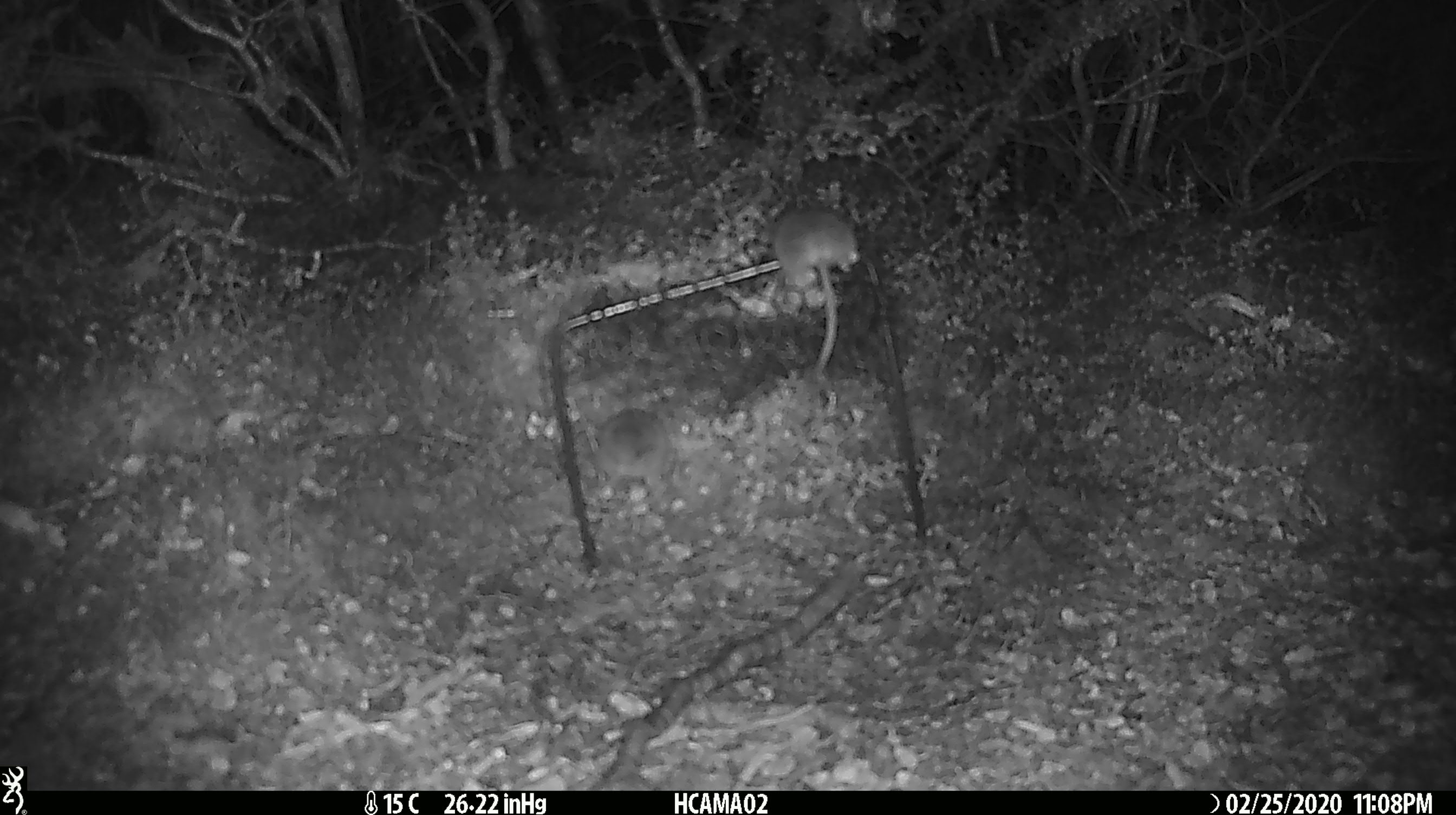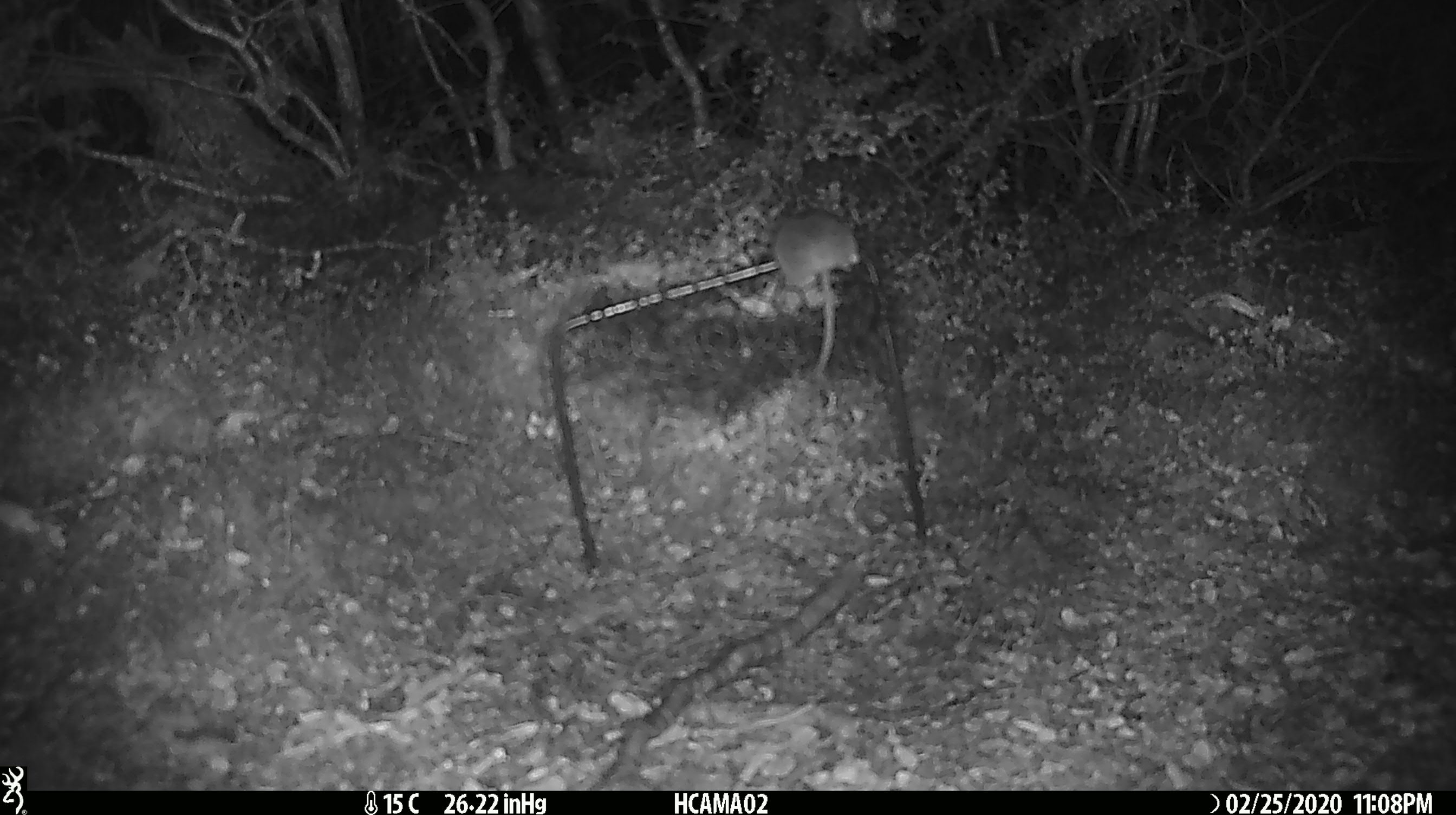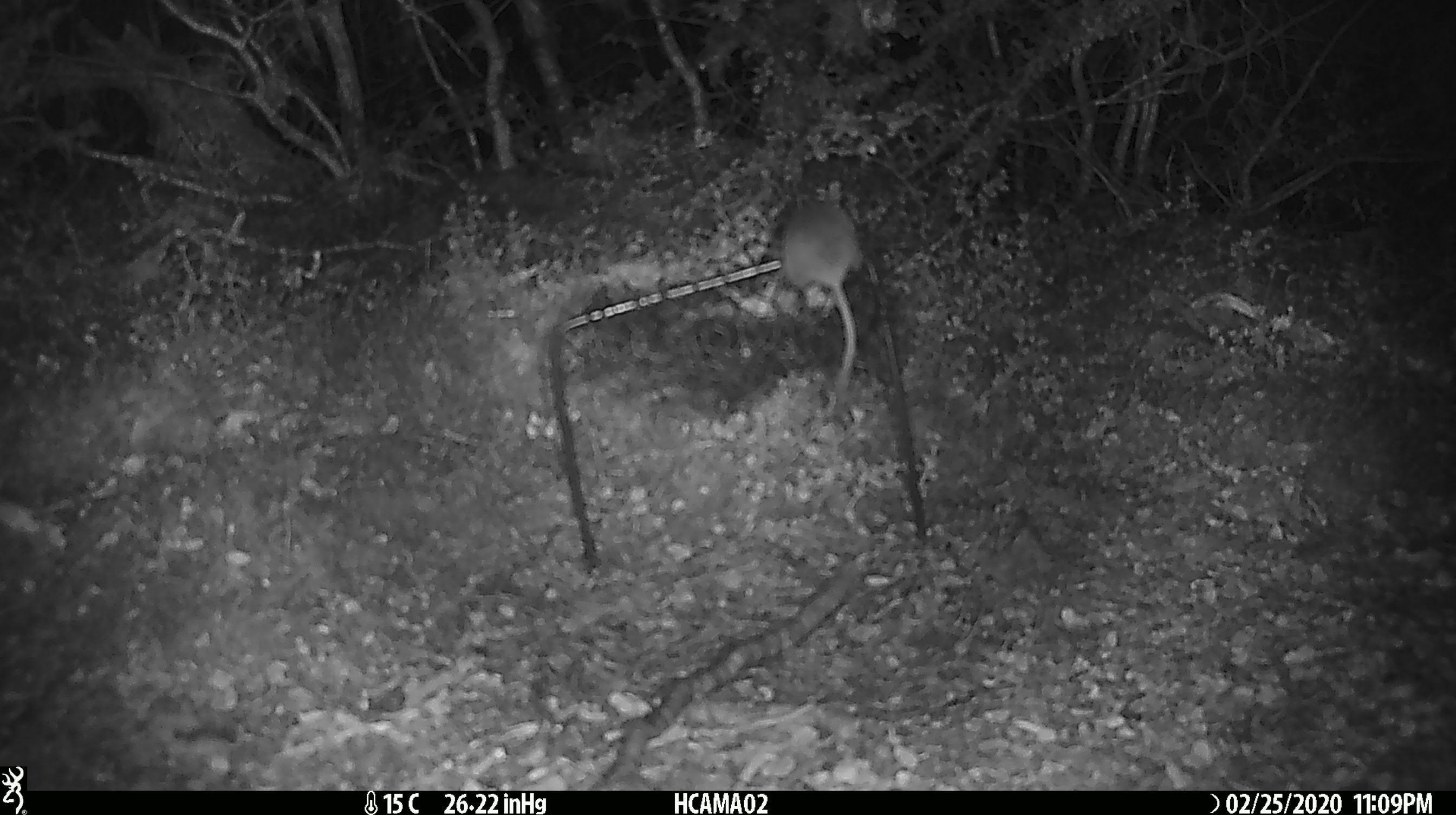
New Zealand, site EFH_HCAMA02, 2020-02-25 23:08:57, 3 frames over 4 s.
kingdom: Animalia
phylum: Chordata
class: Mammalia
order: Rodentia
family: Muridae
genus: Mus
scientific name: Mus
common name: mouse